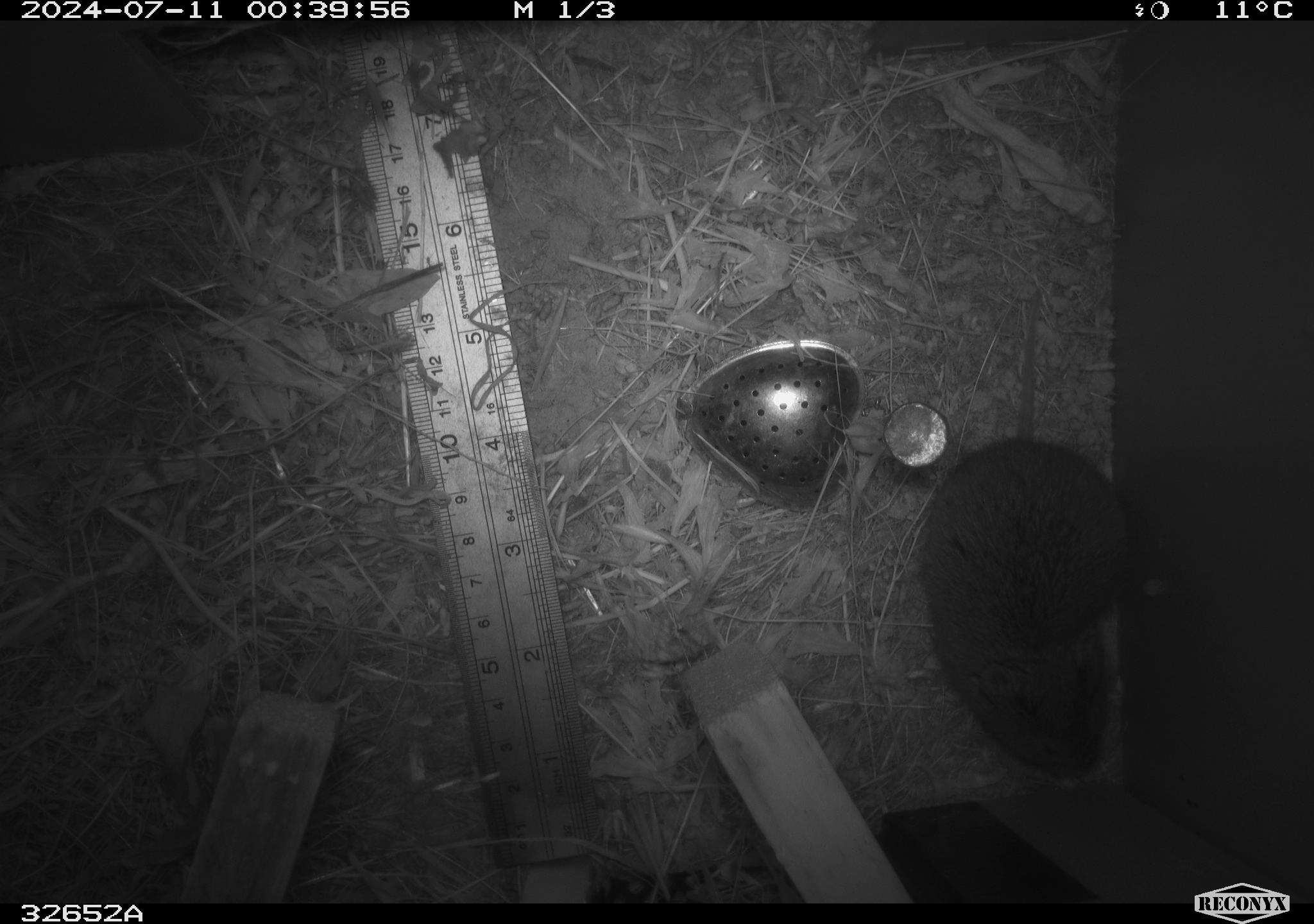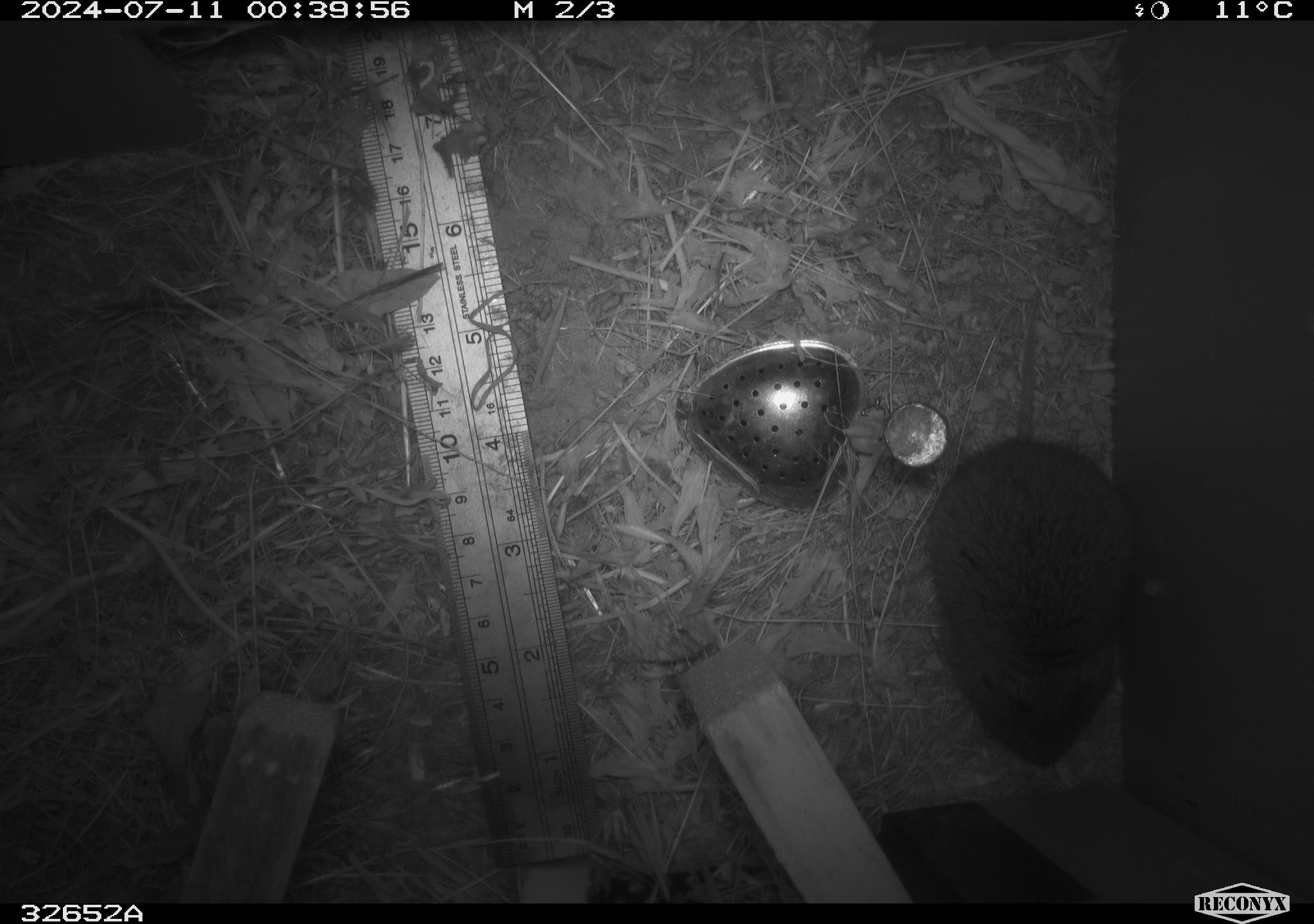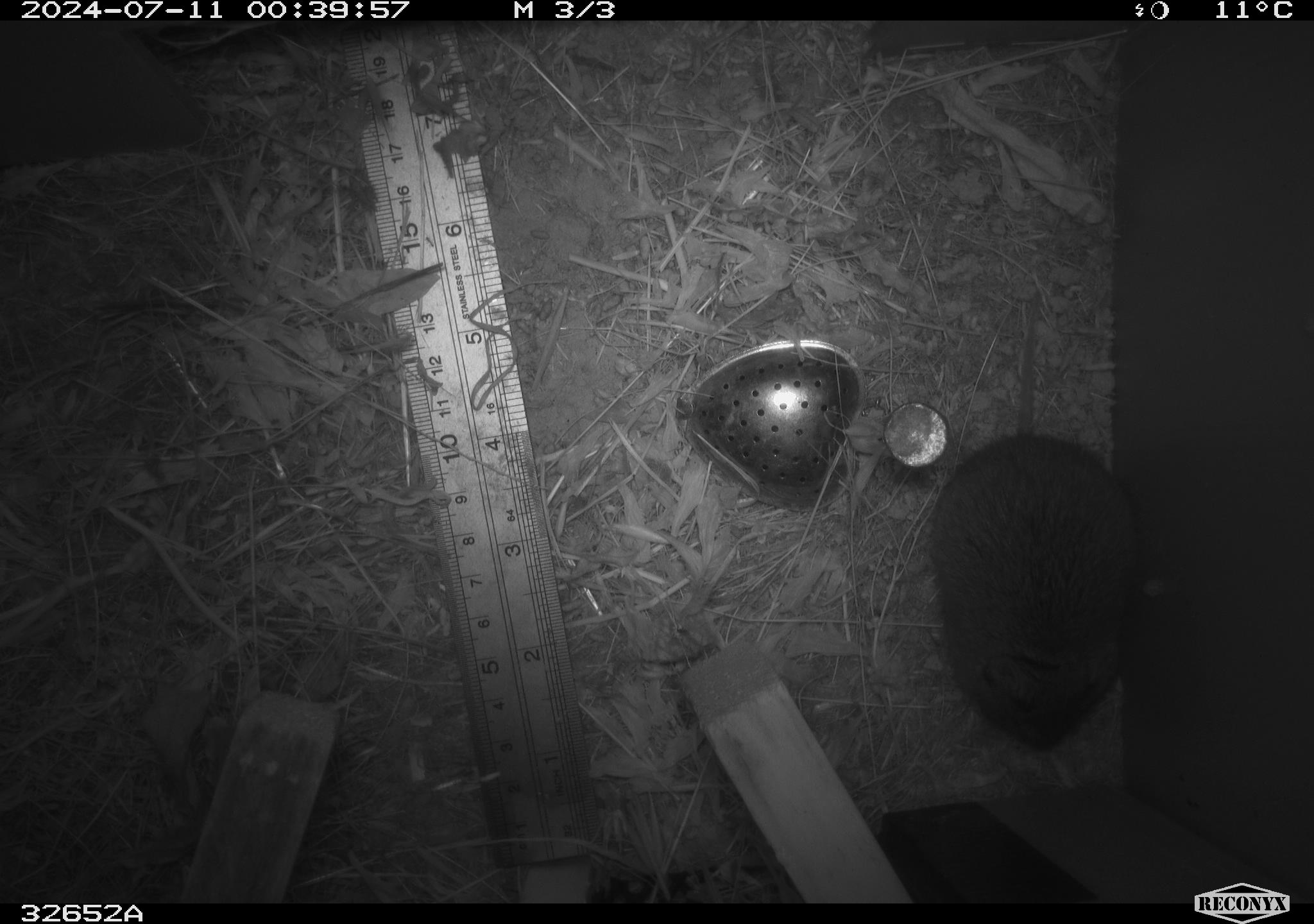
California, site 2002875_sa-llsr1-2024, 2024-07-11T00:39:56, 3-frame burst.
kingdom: Animalia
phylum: Chordata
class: Mammalia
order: Rodentia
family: Cricetidae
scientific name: Arvicolinae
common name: voles, lemmings, and muskrats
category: arvicolinae subfamily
Arvicolinae subfamily (voles, lemmings, and muskrats) (Arvicolinae).